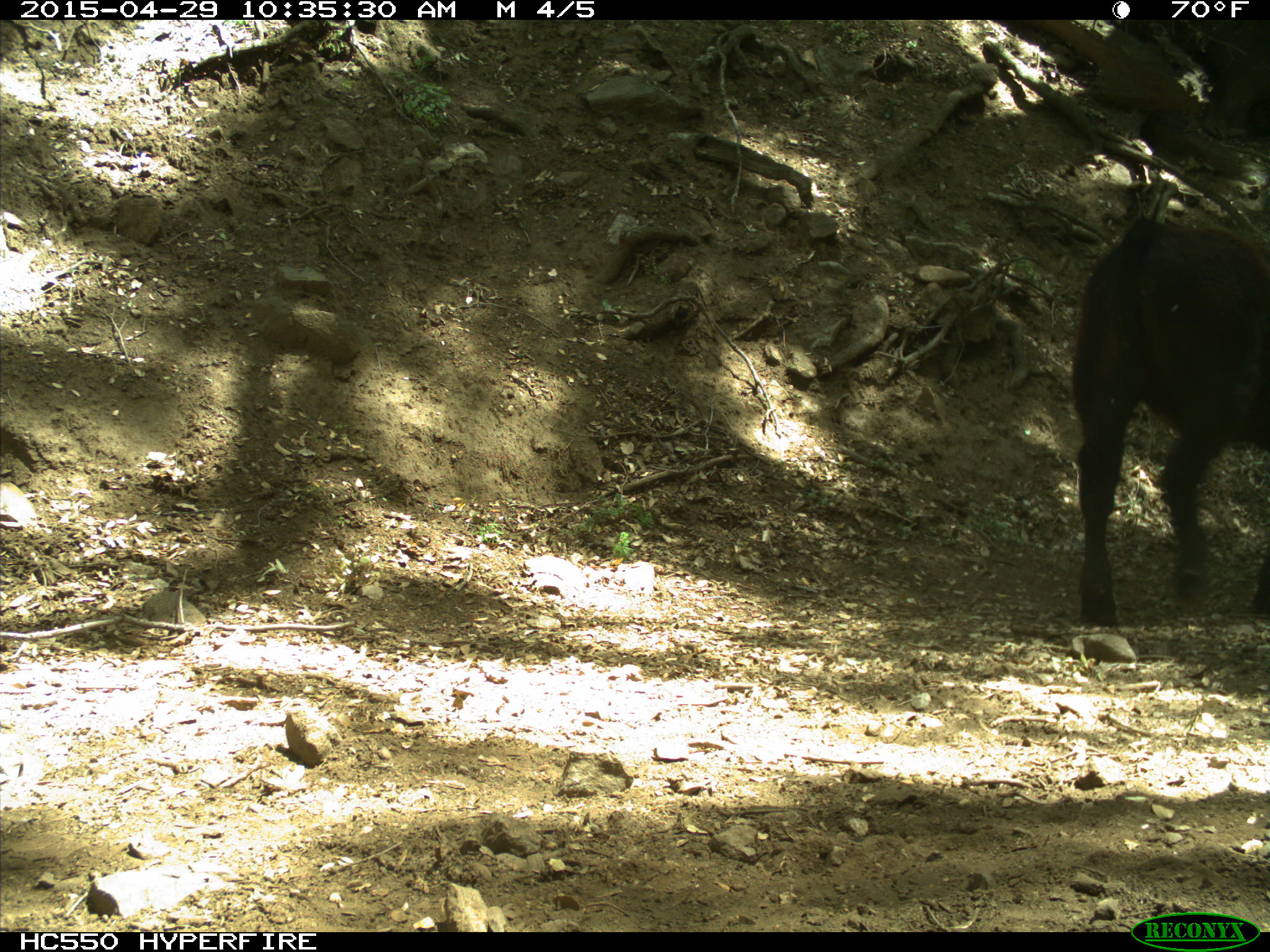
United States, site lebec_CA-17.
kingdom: Animalia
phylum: Chordata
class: Mammalia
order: Artiodactyla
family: Bovidae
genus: Bos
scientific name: Bos taurus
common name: domestic cow